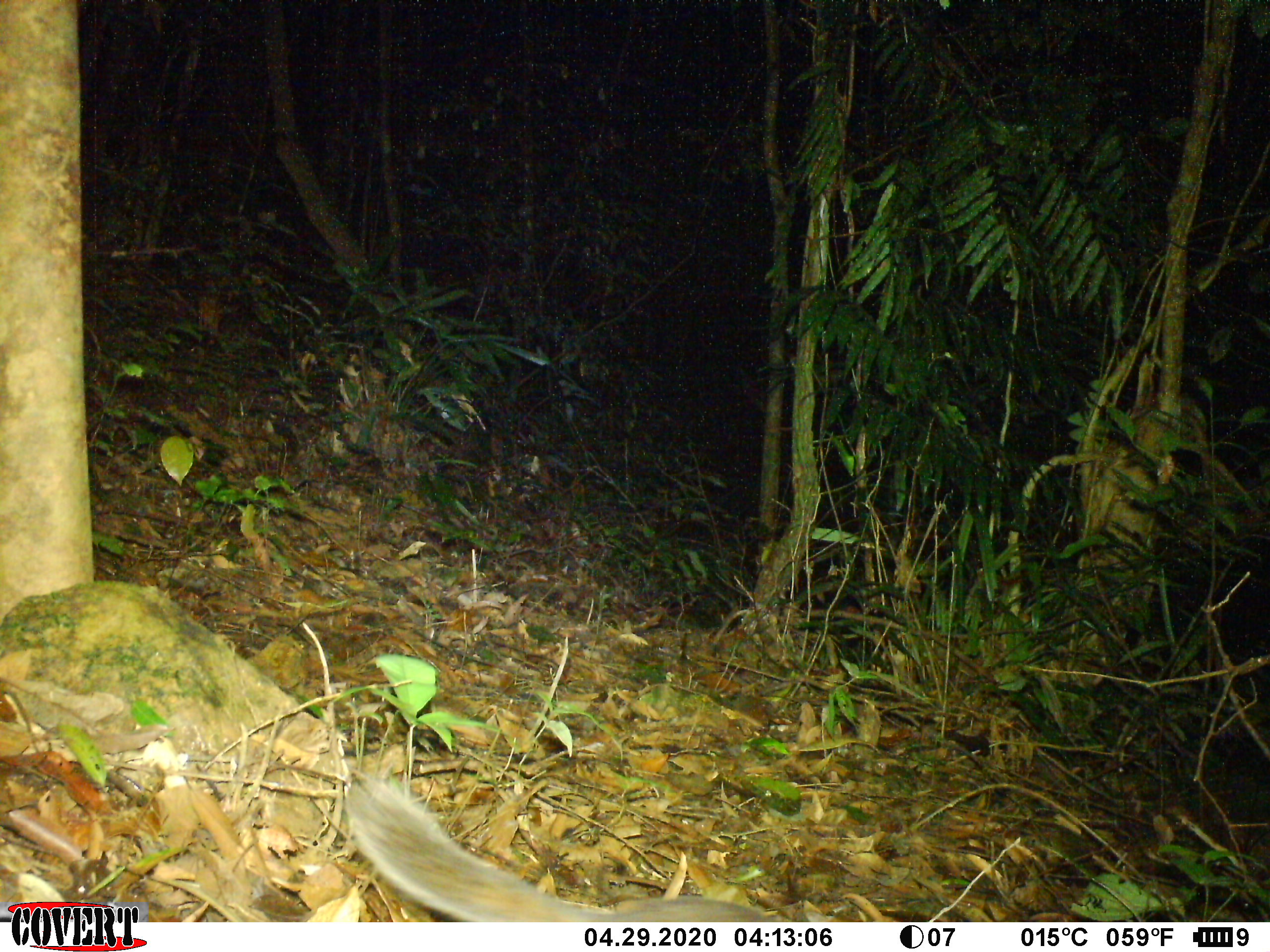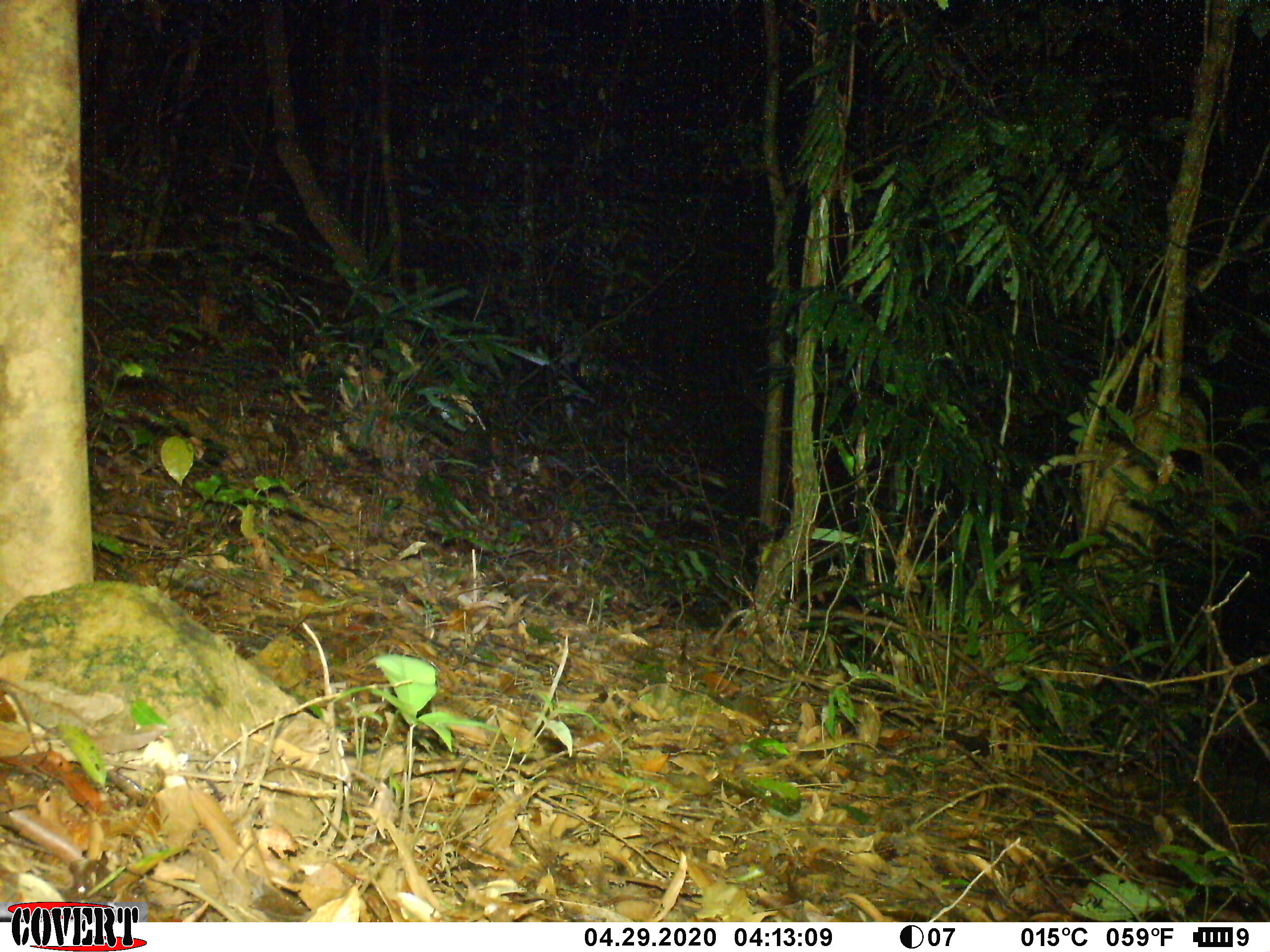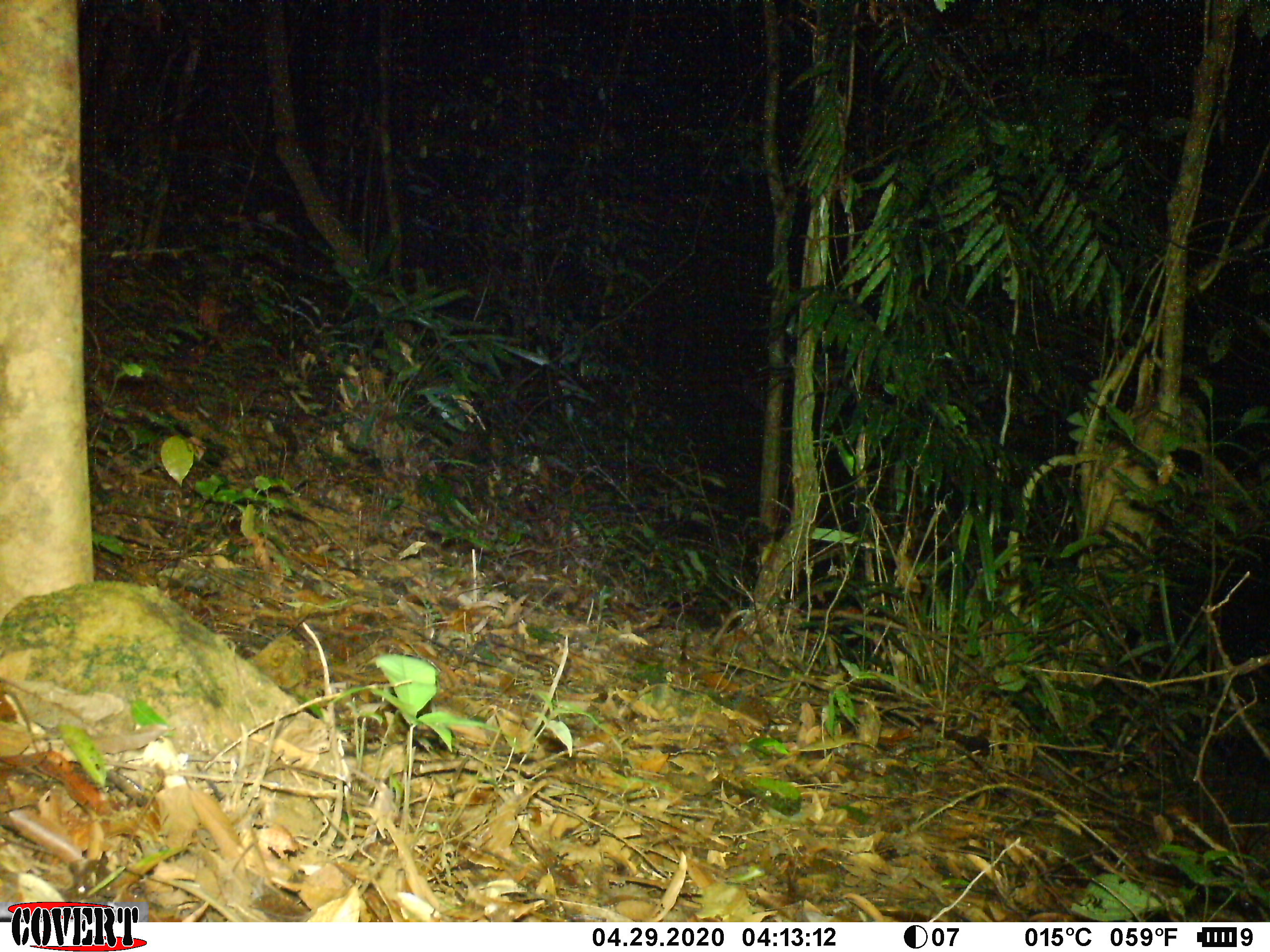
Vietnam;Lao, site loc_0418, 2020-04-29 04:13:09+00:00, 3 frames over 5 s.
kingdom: Animalia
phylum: Chordata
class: Mammalia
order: Carnivora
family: Mustelidae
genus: Melogale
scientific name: Melogale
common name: ferret badger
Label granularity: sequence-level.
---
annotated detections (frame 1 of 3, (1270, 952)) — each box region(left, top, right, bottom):
ferret badger: region(339, 767, 796, 922)